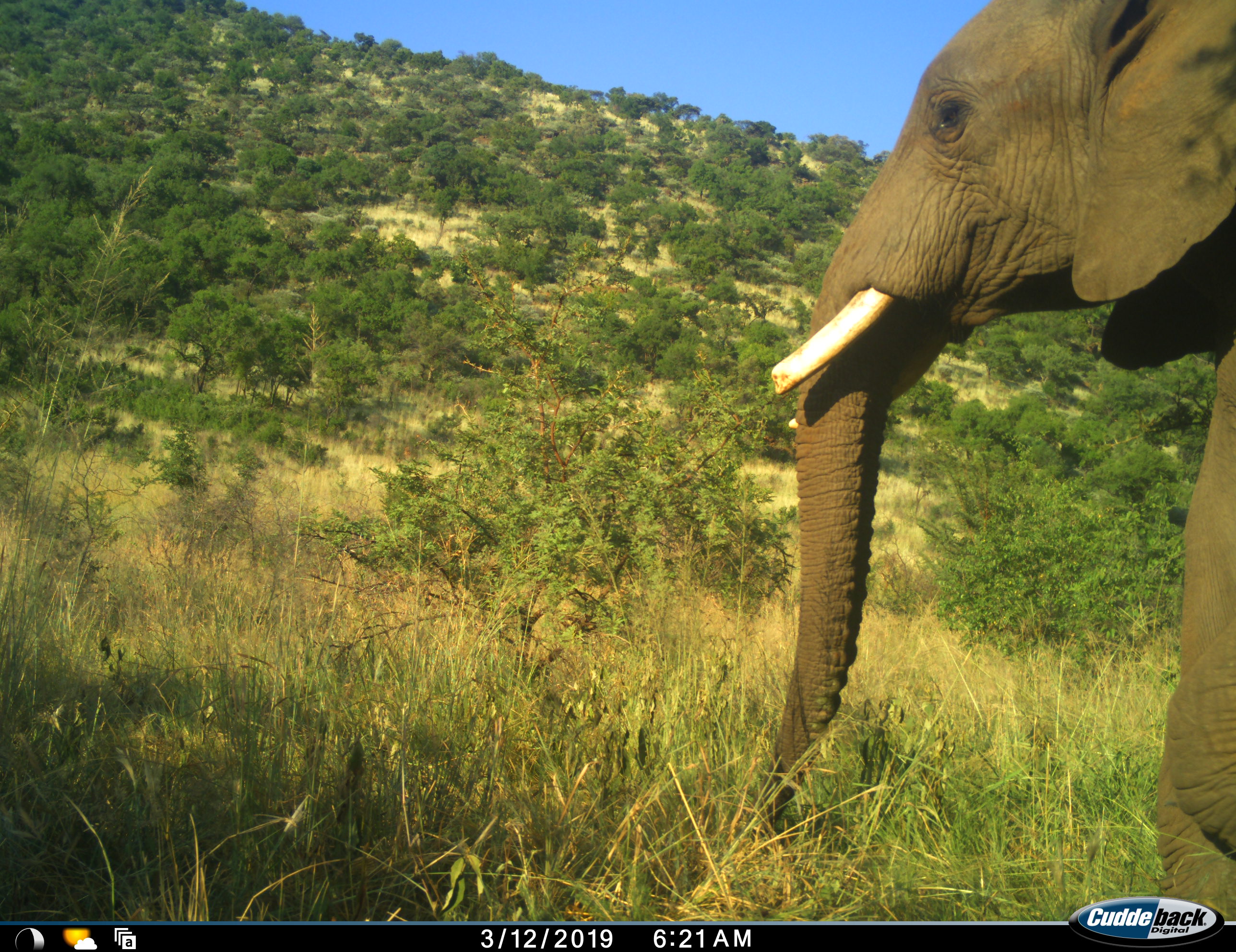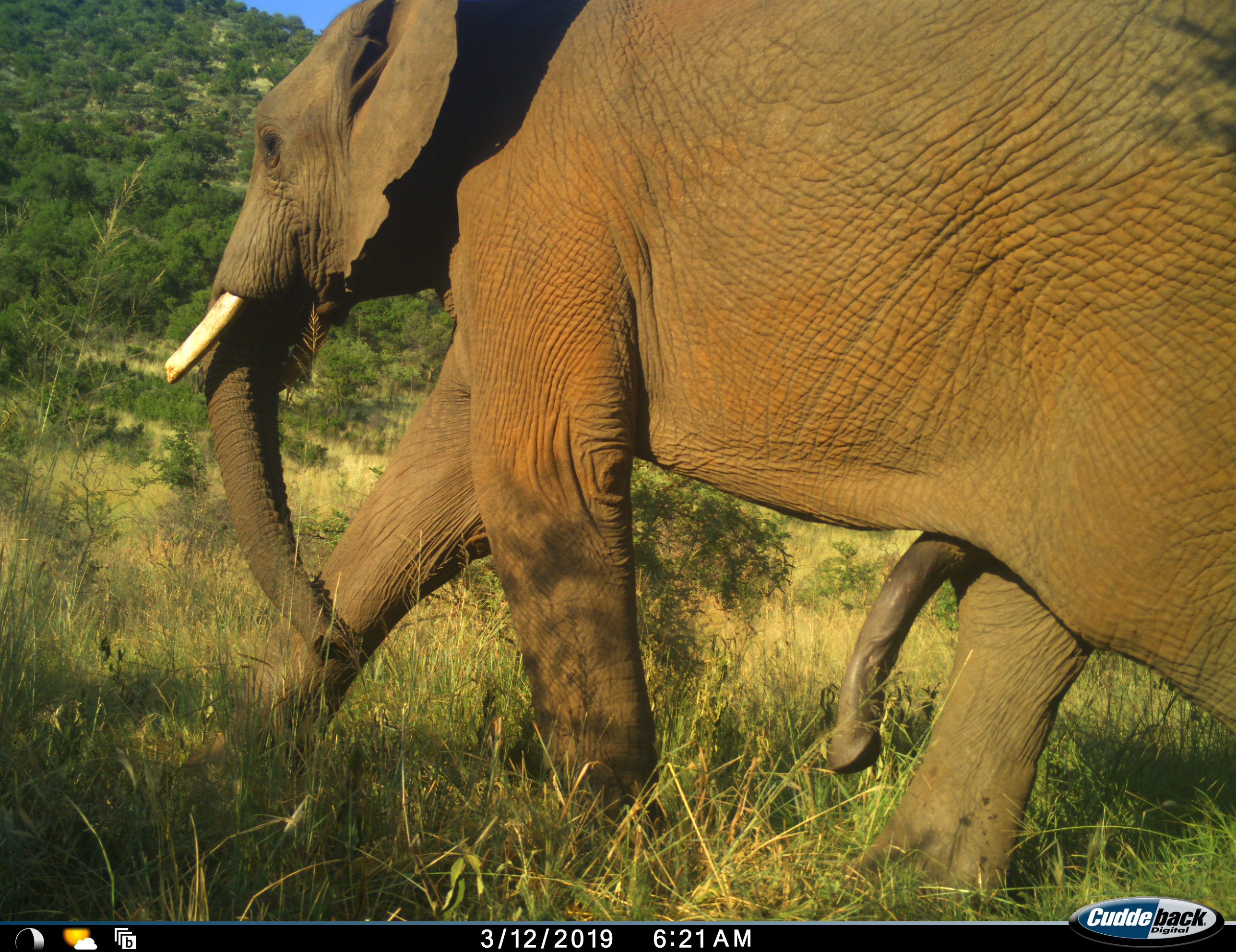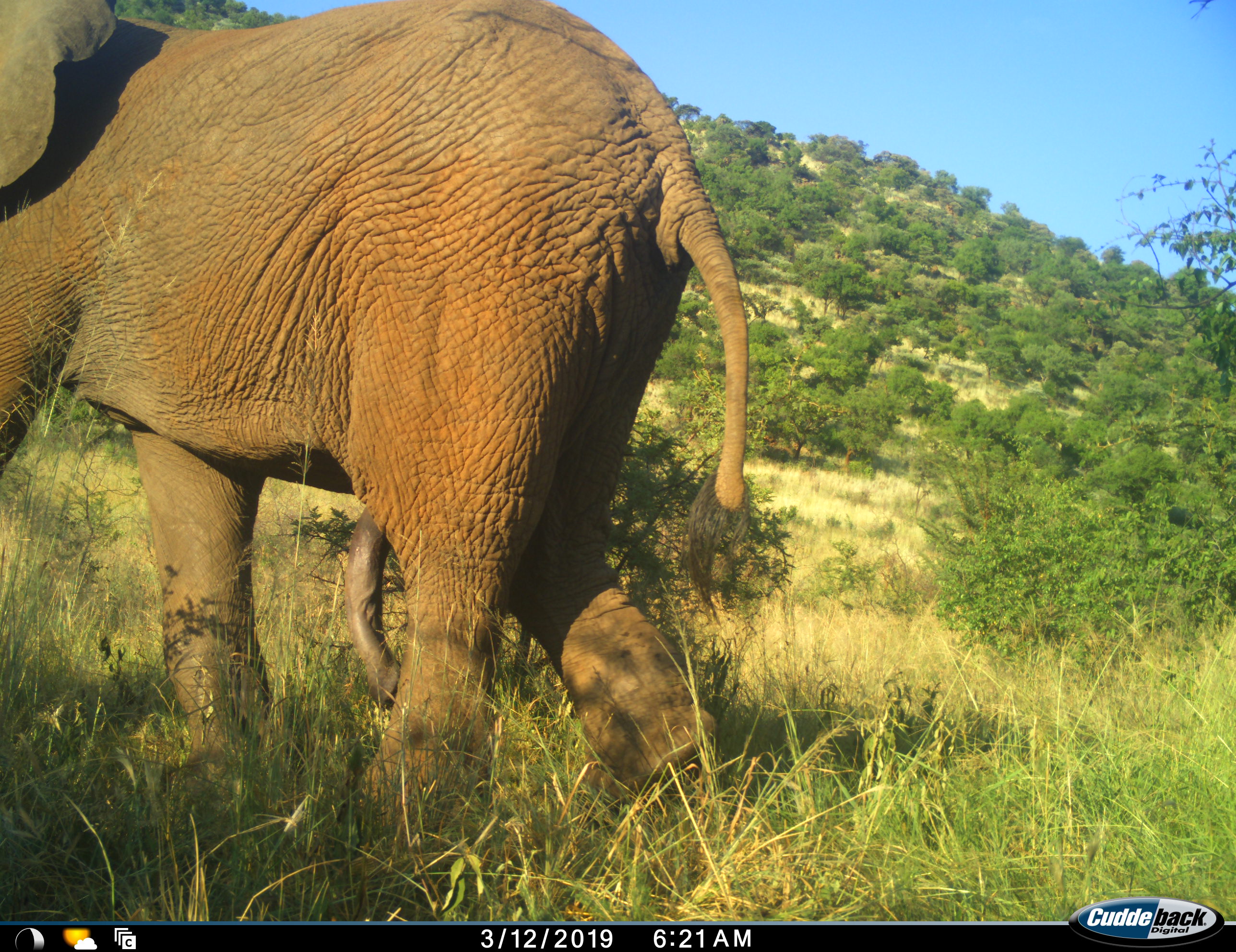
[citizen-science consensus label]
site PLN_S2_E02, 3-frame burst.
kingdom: Animalia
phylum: Chordata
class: Mammalia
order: Proboscidea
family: Elephantidae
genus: Loxodonta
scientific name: Loxodonta africana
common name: african bush elephant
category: elephant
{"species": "elephant (african bush elephant) (Loxodonta africana)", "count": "1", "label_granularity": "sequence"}